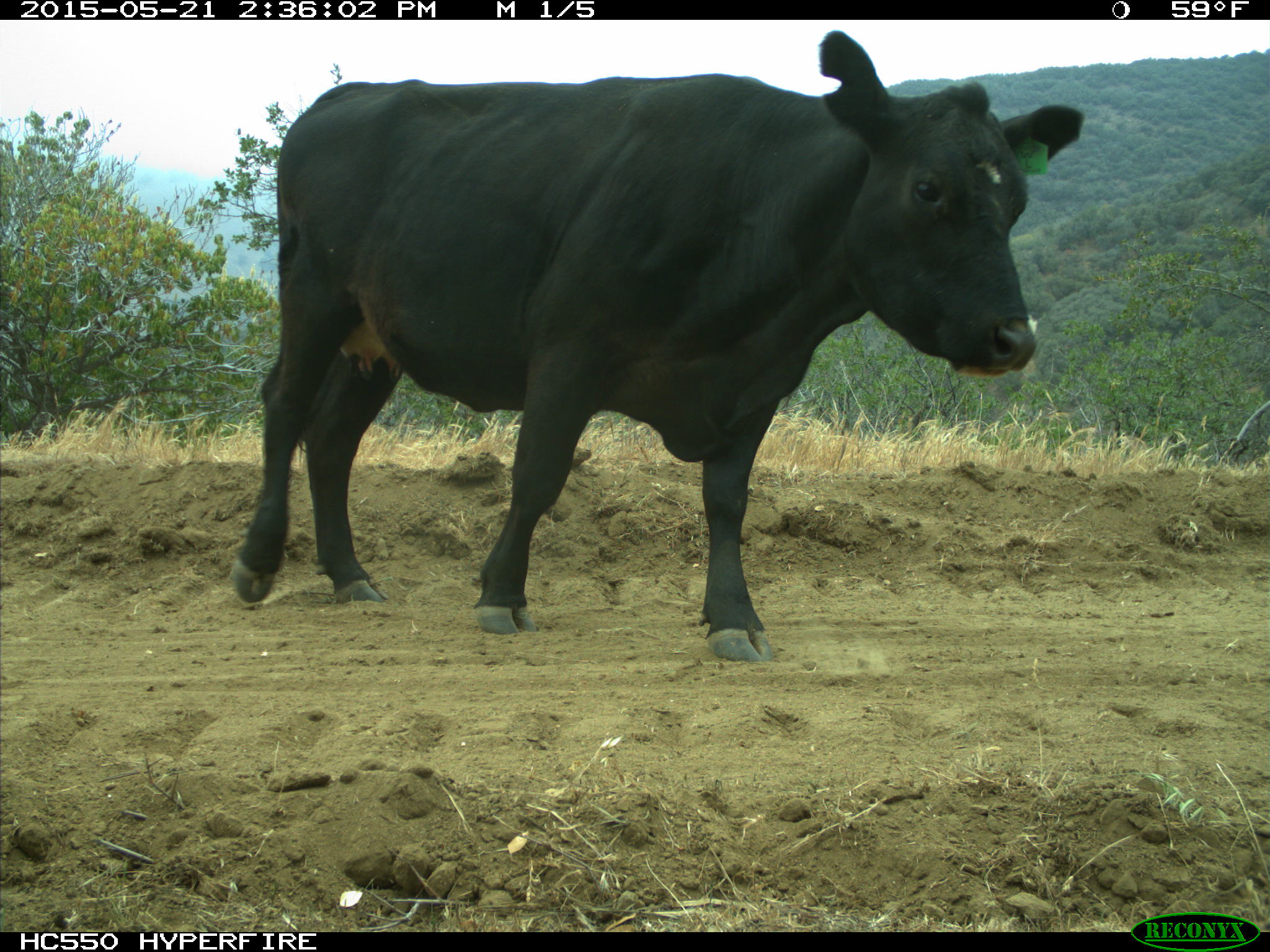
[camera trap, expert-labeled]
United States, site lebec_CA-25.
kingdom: Animalia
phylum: Chordata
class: Mammalia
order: Artiodactyla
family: Bovidae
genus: Bos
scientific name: Bos taurus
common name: domestic cow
Bos taurus (domestic cow).